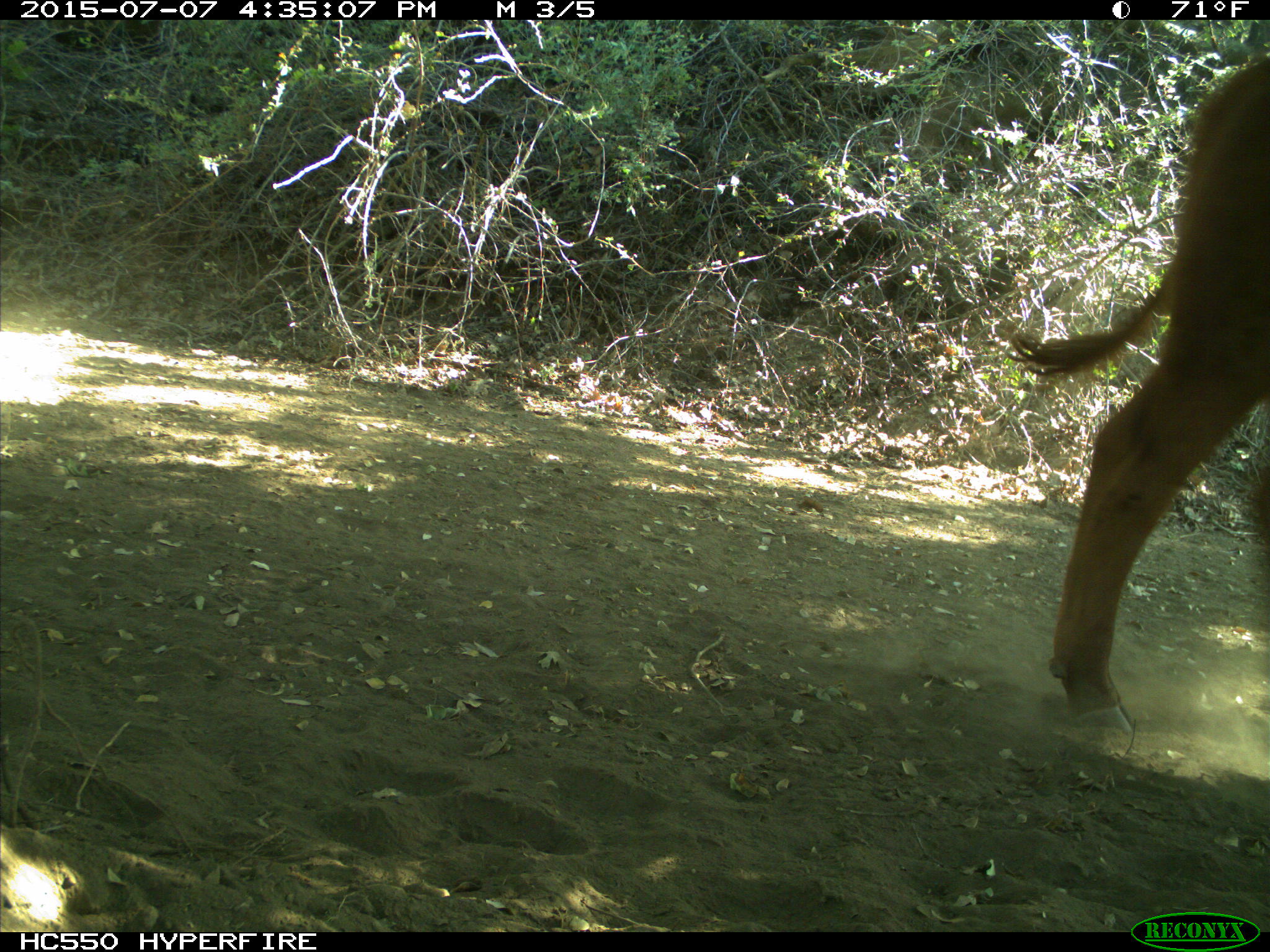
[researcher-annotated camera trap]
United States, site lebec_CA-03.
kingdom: Animalia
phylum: Chordata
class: Mammalia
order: Artiodactyla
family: Bovidae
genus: Bos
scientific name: Bos taurus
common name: domestic cow